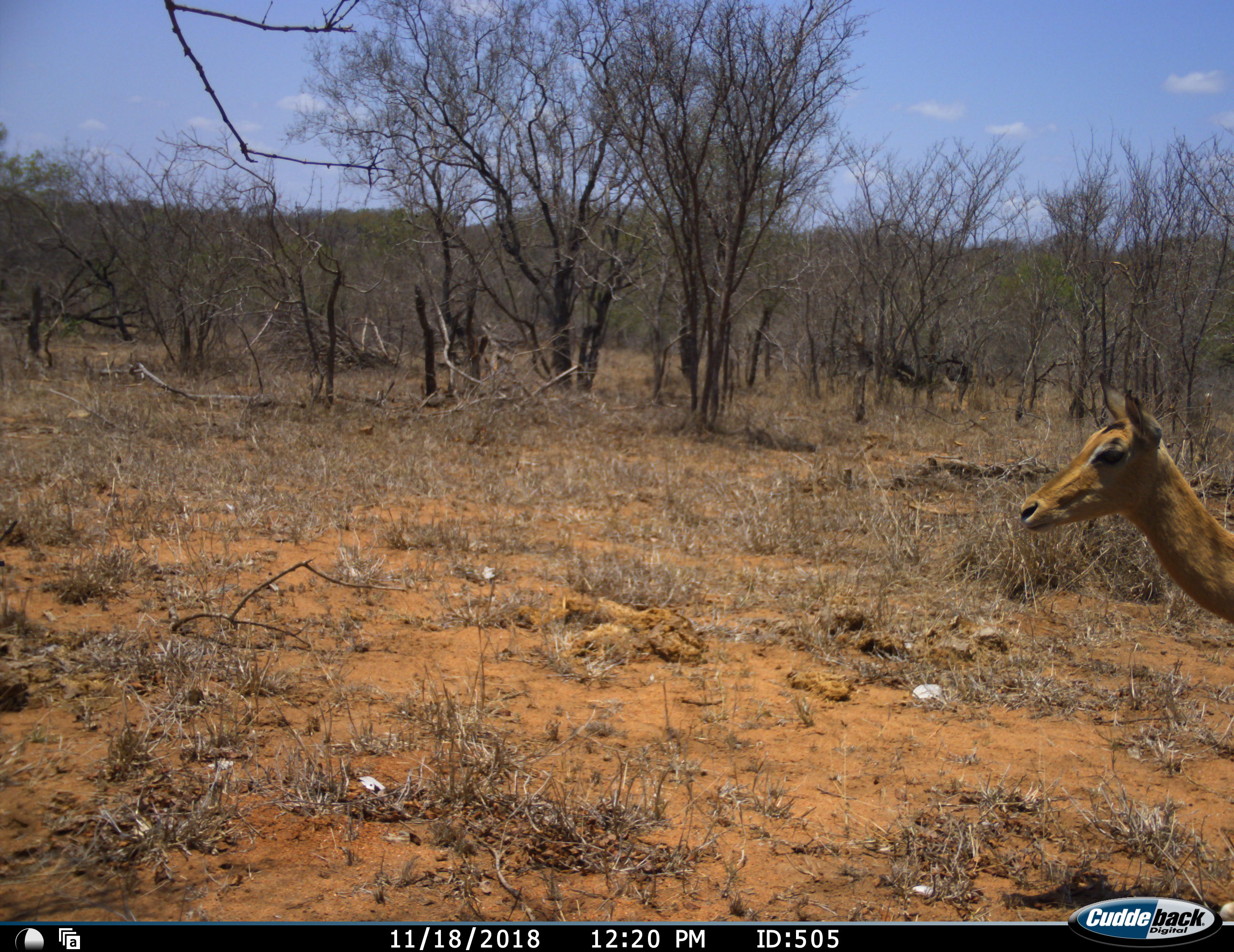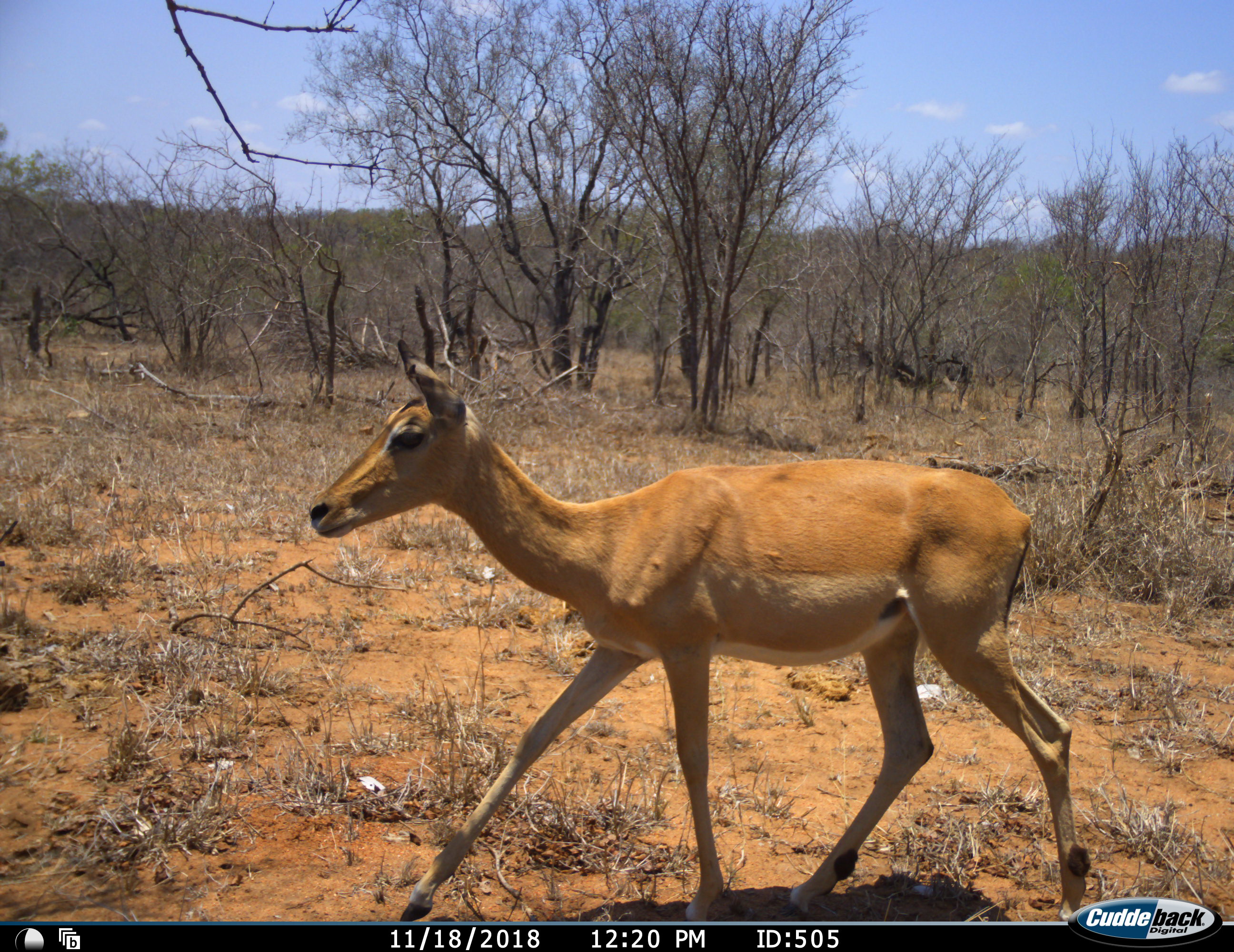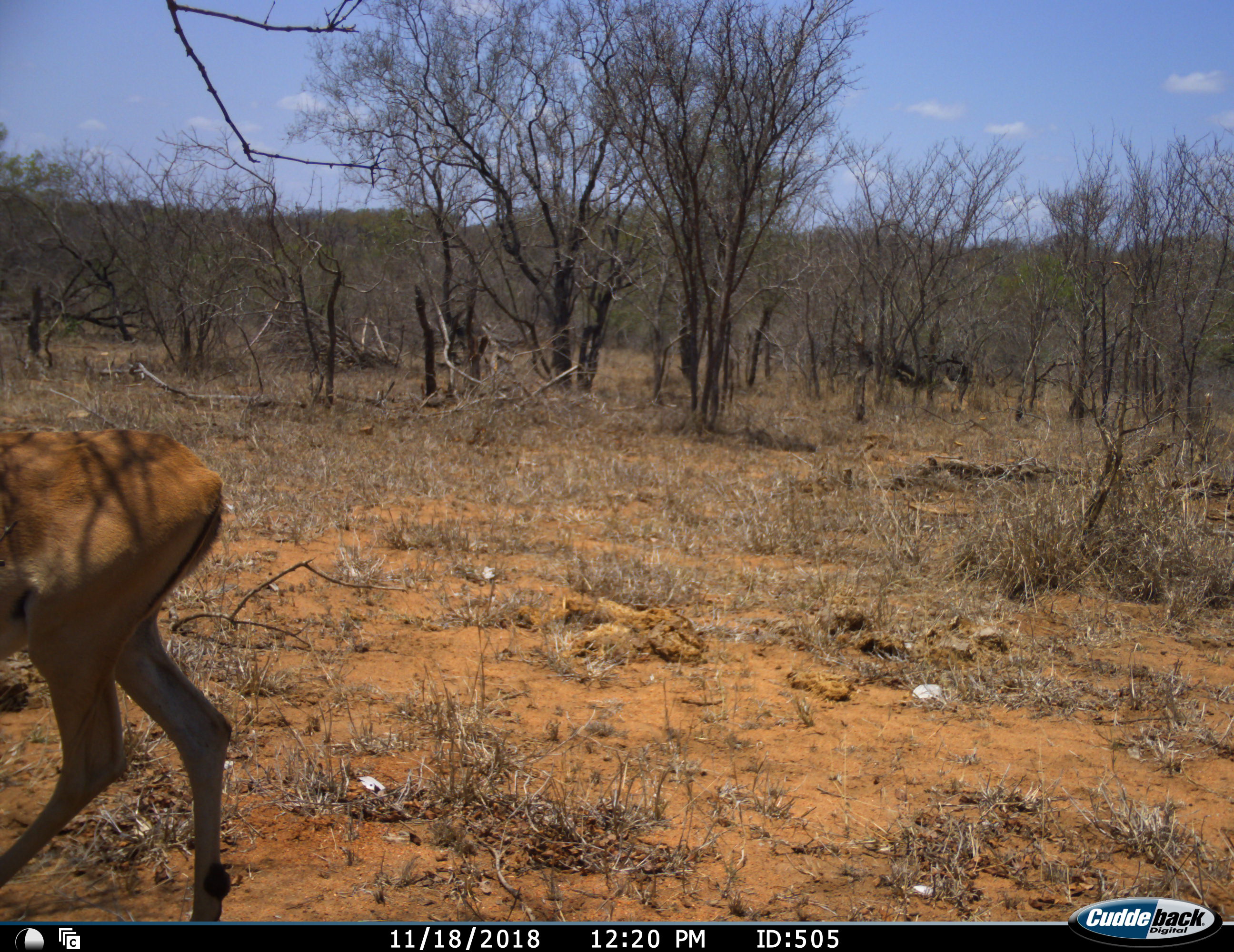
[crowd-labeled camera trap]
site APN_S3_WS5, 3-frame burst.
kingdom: Animalia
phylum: Chordata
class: Mammalia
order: Artiodactyla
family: Bovidae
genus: Aepyceros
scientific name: Aepyceros melampus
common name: impala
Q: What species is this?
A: Impala (Aepyceros melampus).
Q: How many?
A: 1.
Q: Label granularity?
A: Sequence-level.